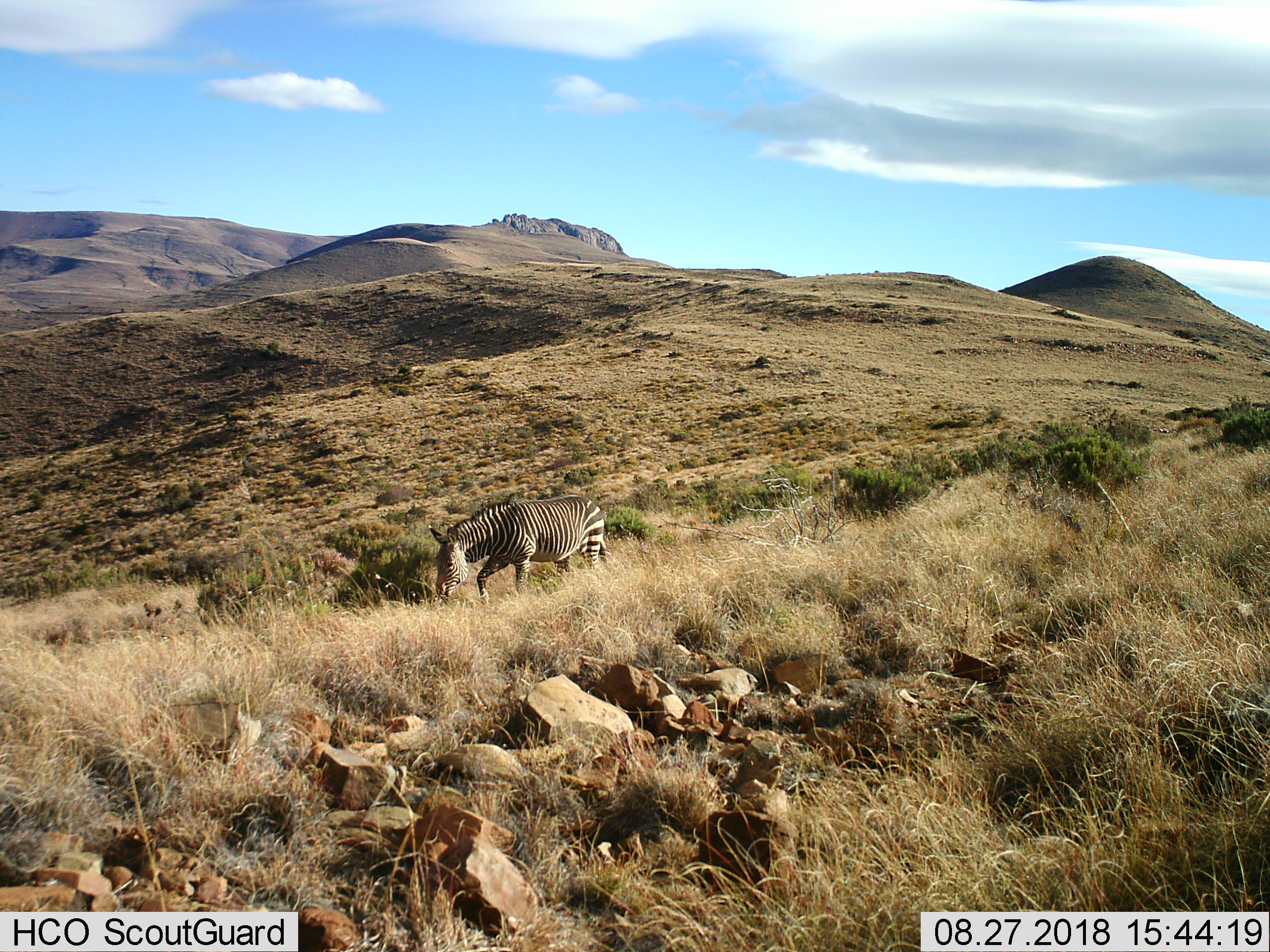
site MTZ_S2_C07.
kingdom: Animalia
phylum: Chordata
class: Mammalia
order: Perissodactyla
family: Equidae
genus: Equus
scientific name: Equus zebra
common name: mountain zebra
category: zebramountain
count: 1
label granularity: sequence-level